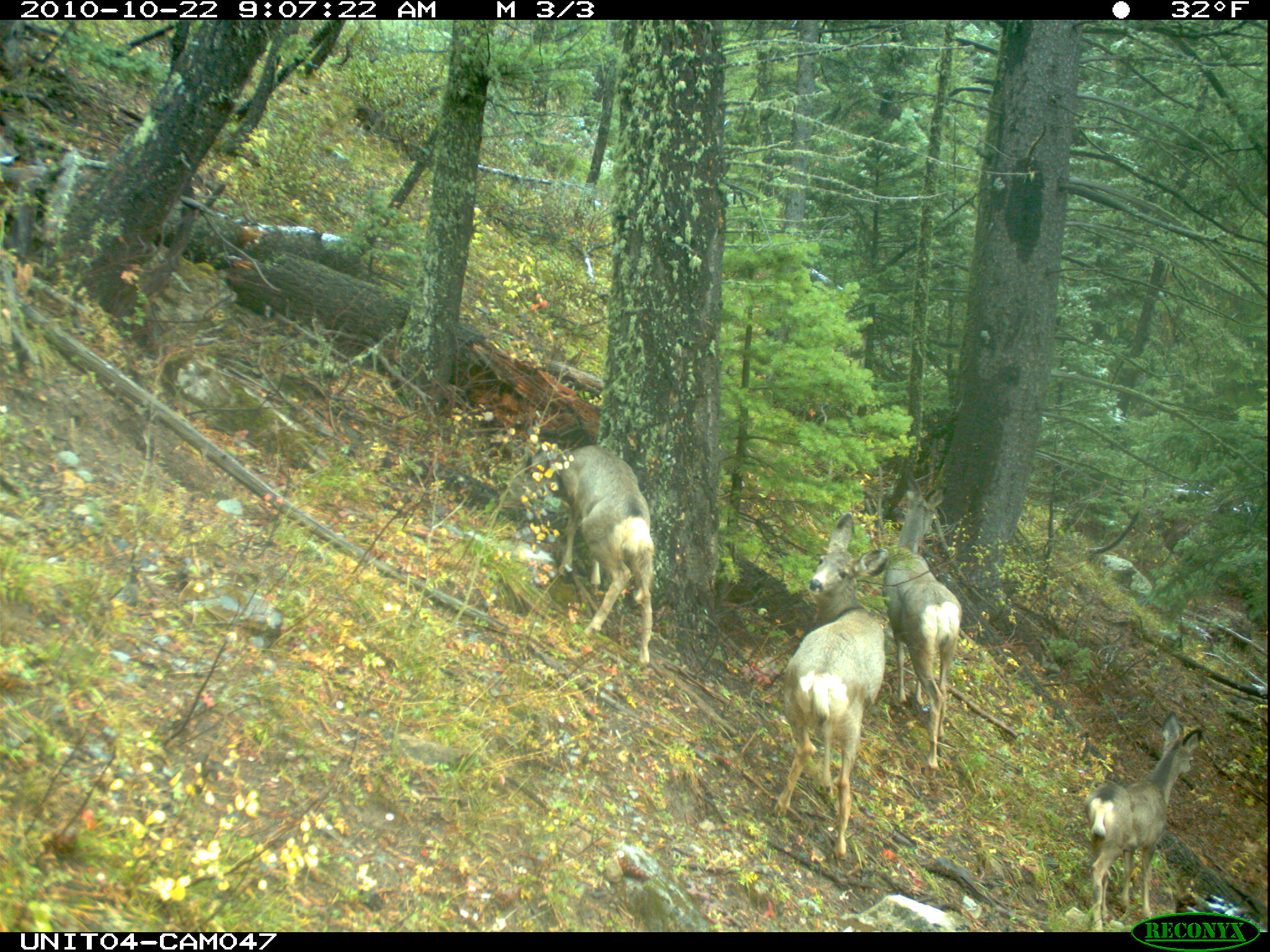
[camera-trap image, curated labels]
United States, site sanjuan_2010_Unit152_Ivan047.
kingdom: Animalia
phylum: Chordata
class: Mammalia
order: Artiodactyla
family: Cervidae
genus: Odocoileus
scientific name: Odocoileus hemionus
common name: mule deer